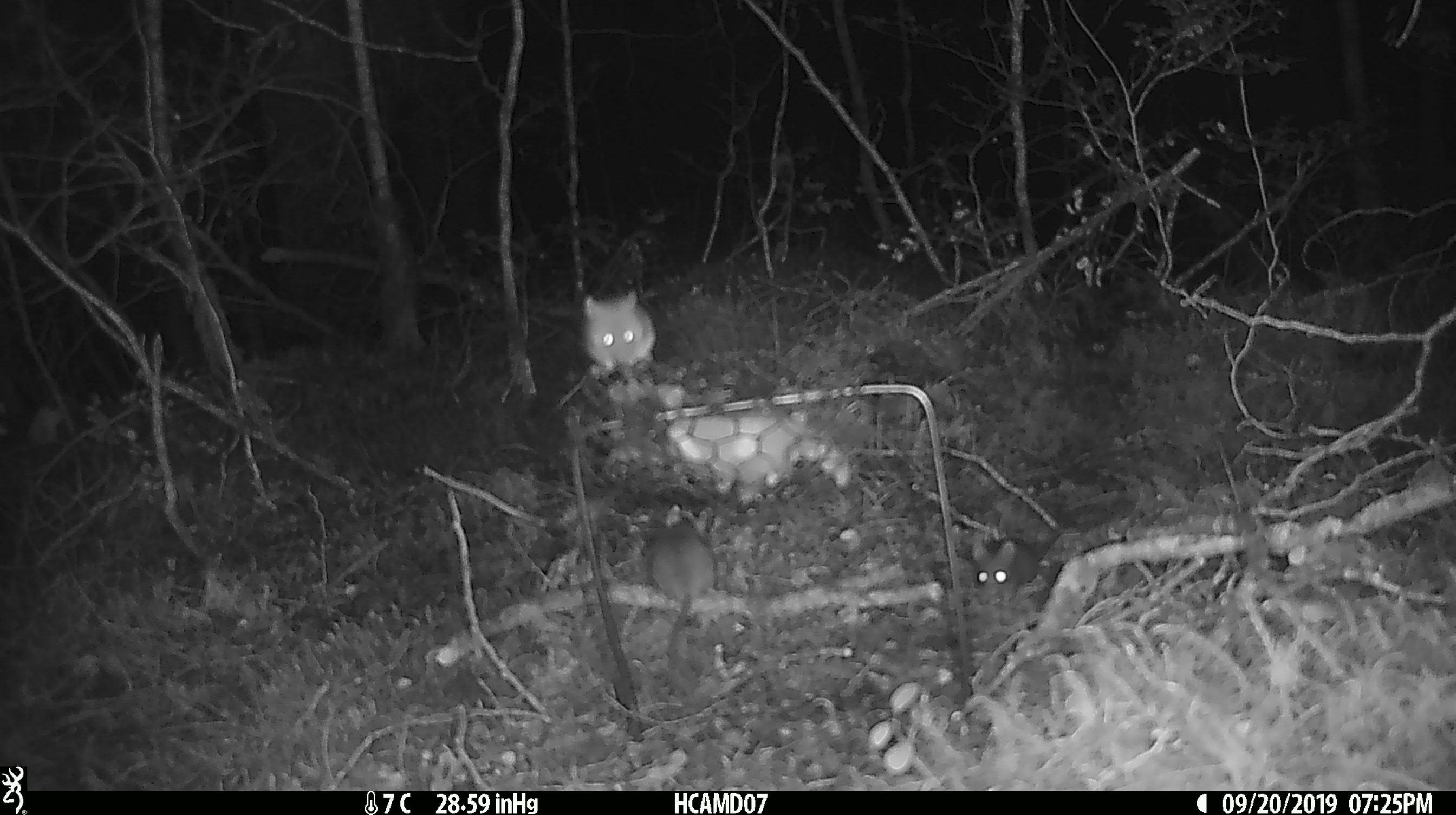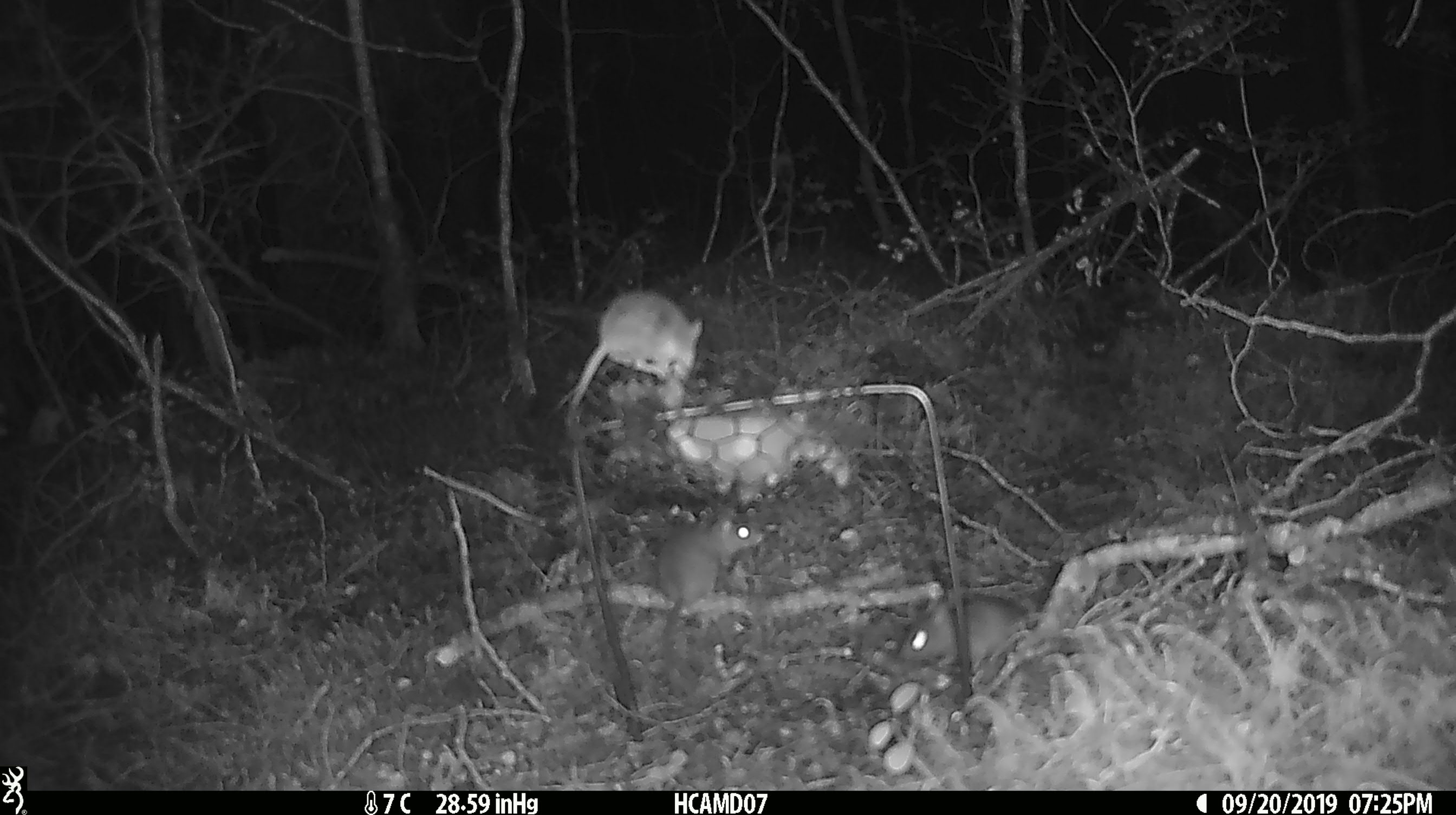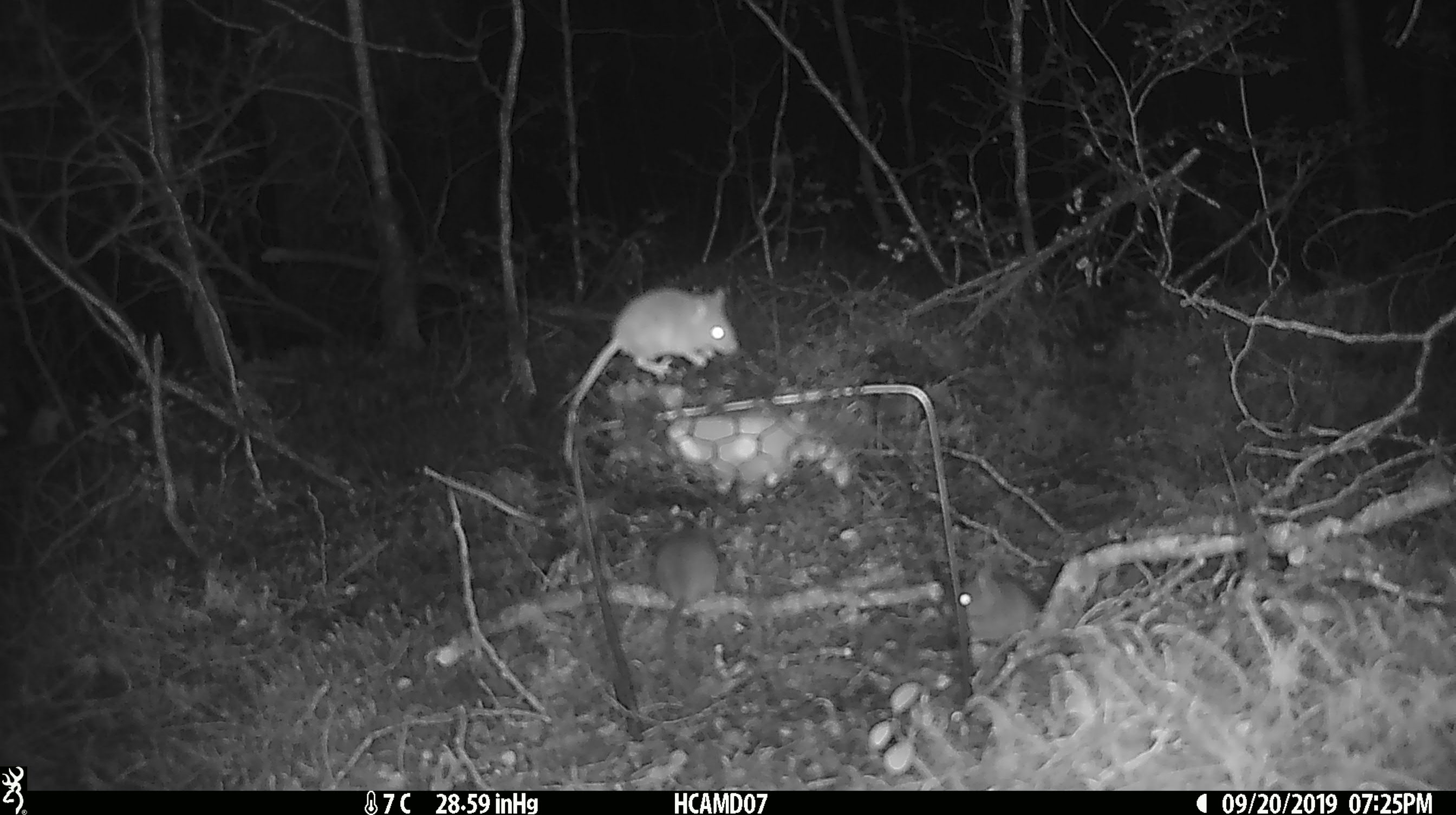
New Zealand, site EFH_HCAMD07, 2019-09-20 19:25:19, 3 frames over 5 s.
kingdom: Animalia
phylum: Chordata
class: Mammalia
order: Rodentia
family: Muridae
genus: Mus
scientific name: Mus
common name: mouse